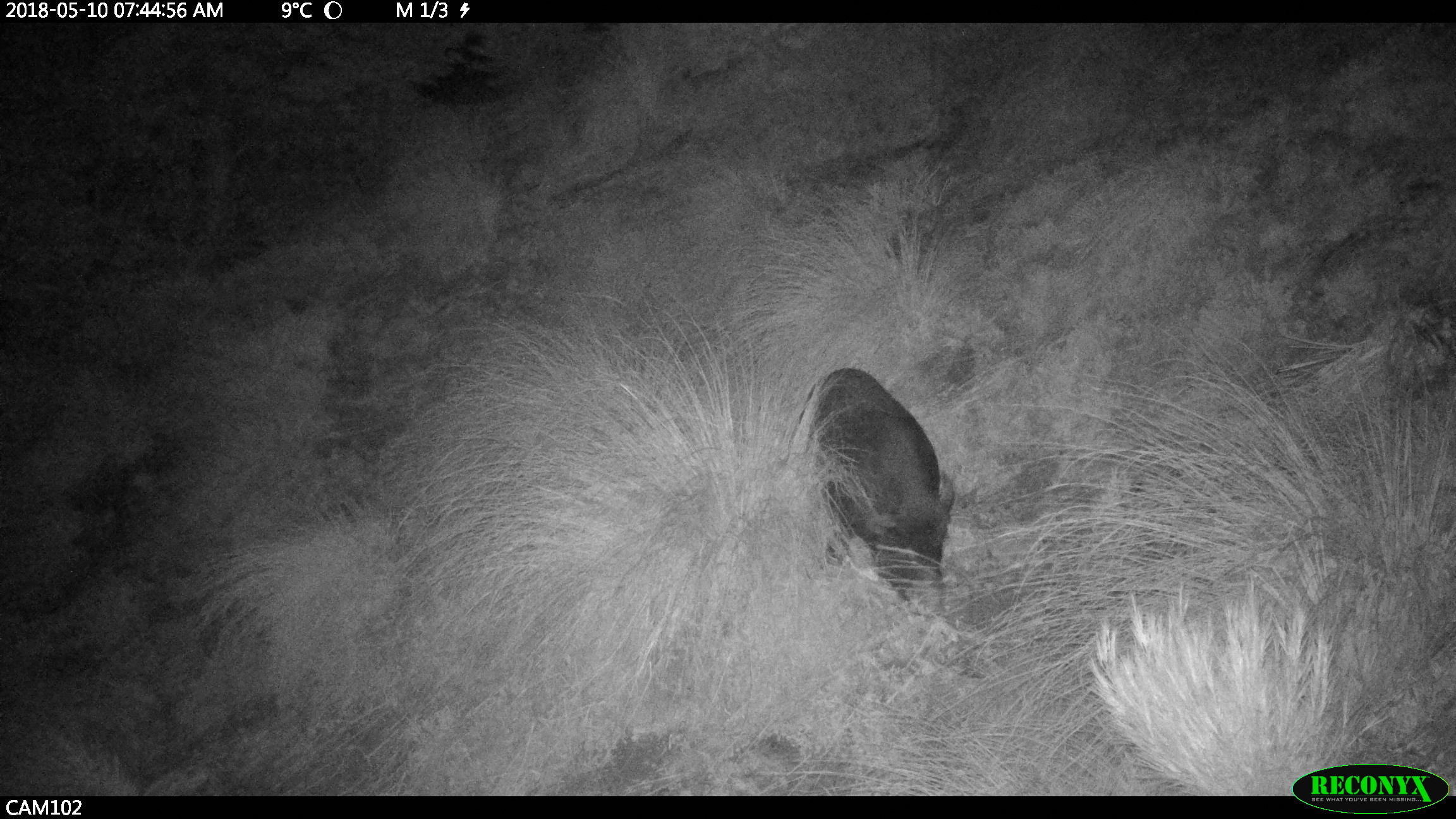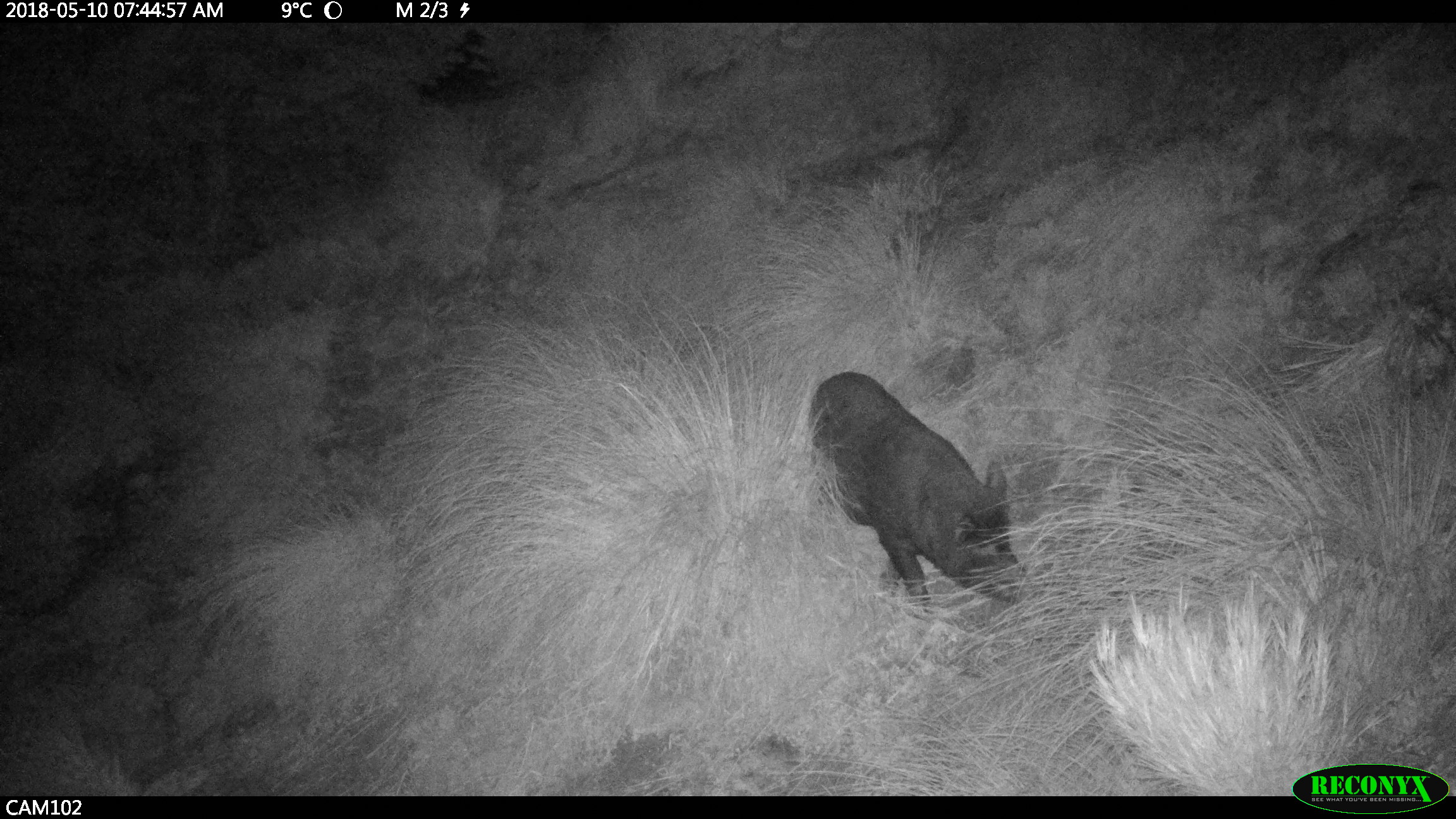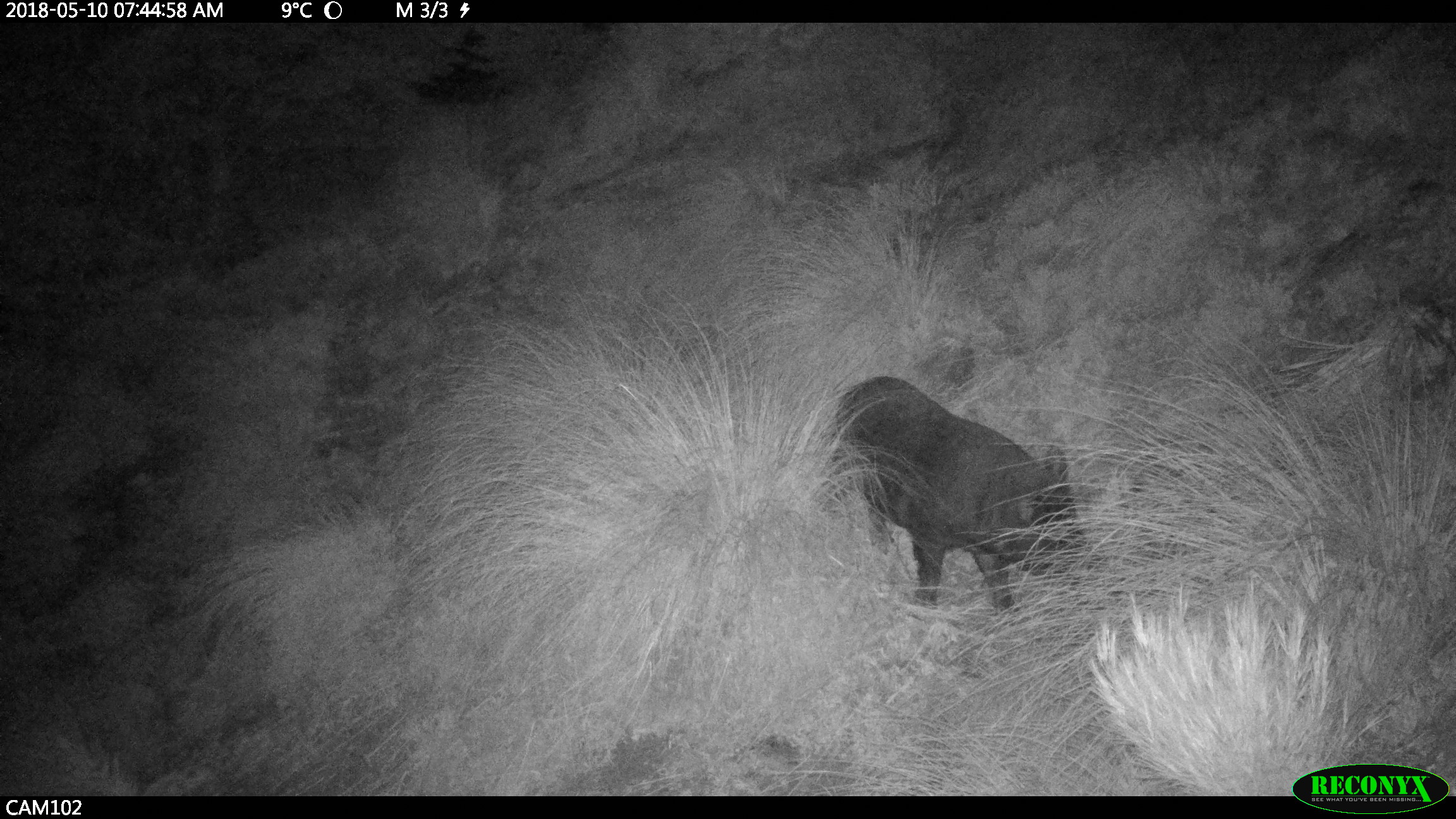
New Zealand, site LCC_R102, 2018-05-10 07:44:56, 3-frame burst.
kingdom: Animalia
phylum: Chordata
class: Mammalia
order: Artiodactyla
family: Suidae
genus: Sus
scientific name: Sus scrofa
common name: pig